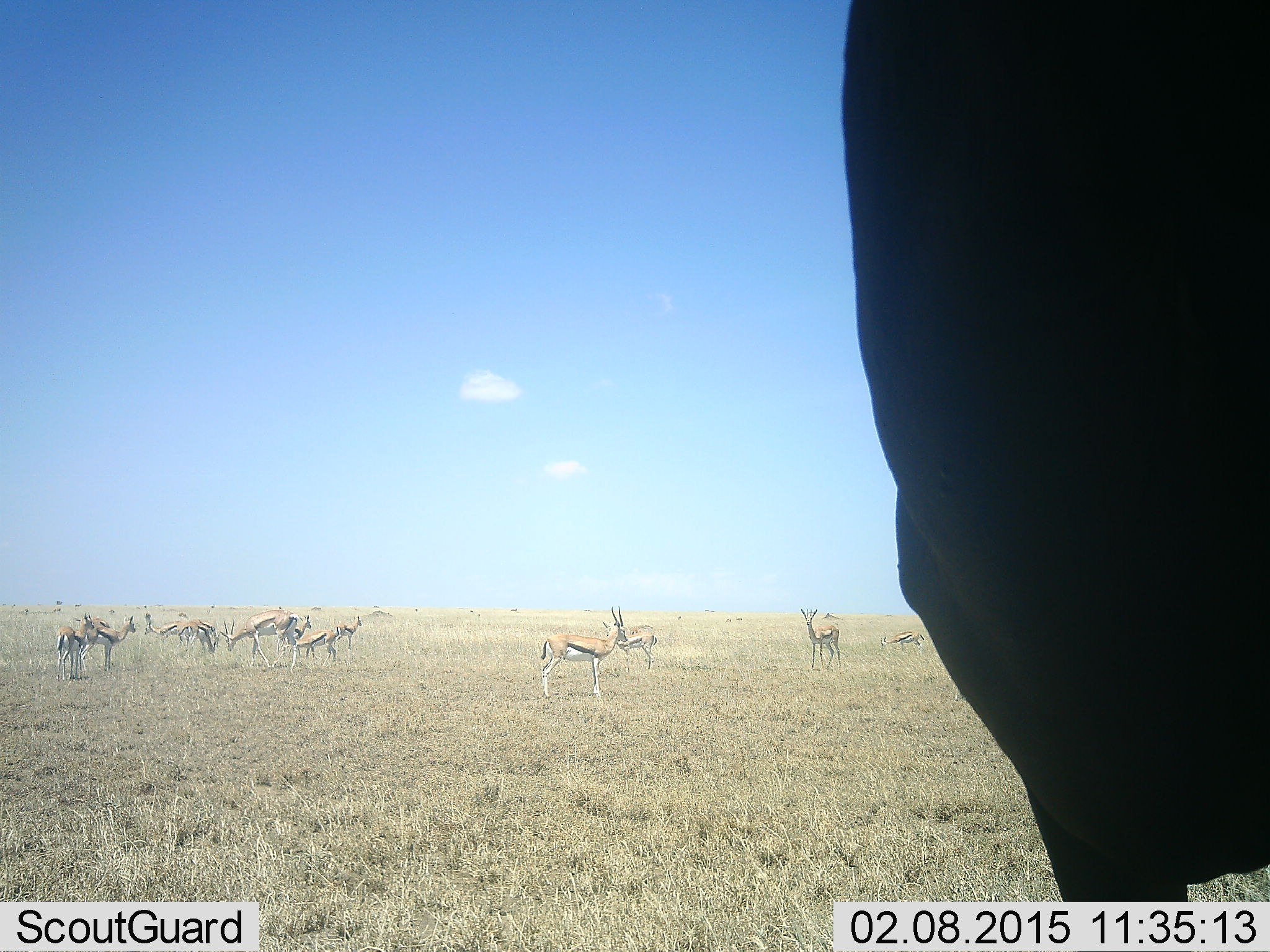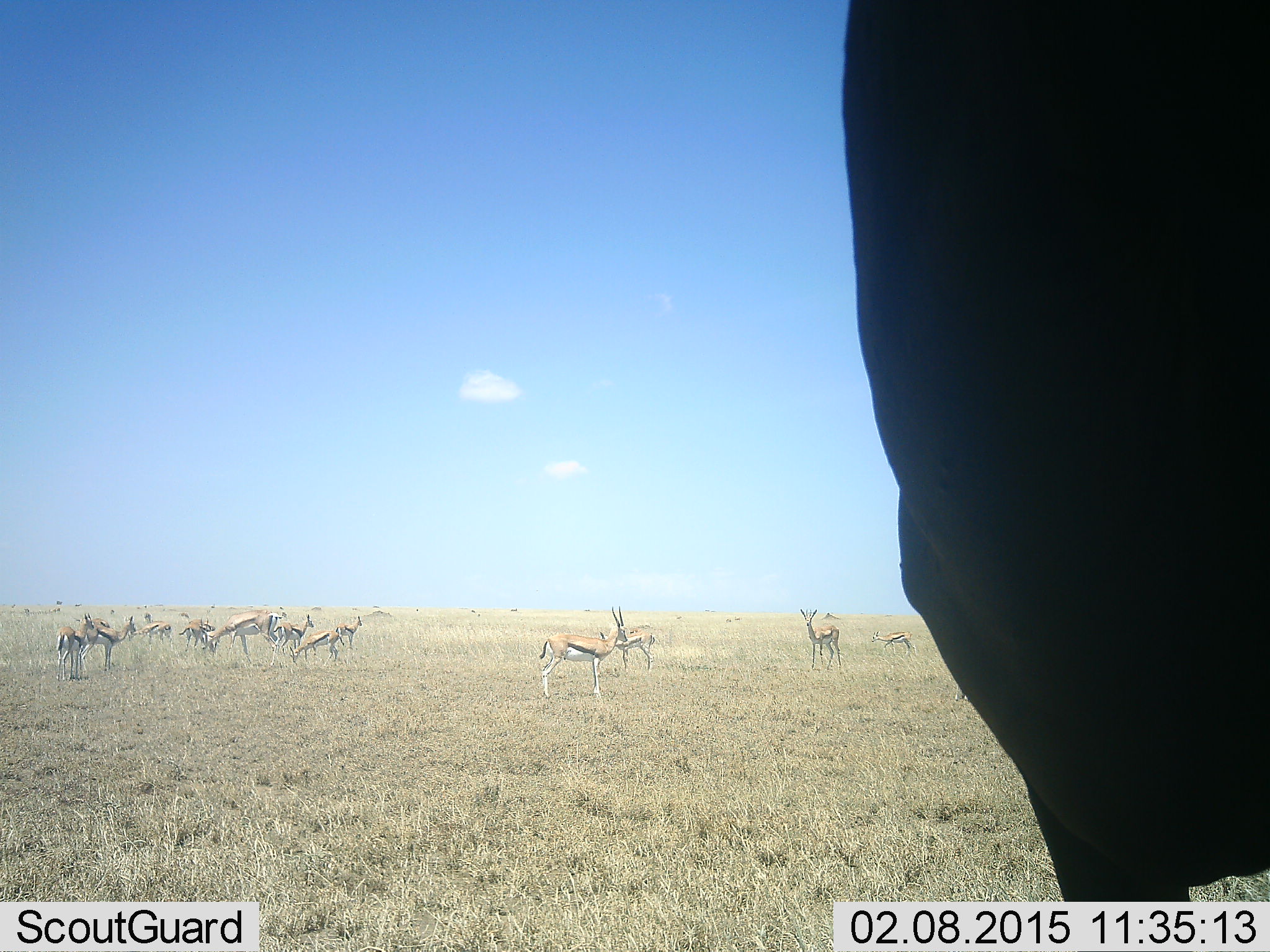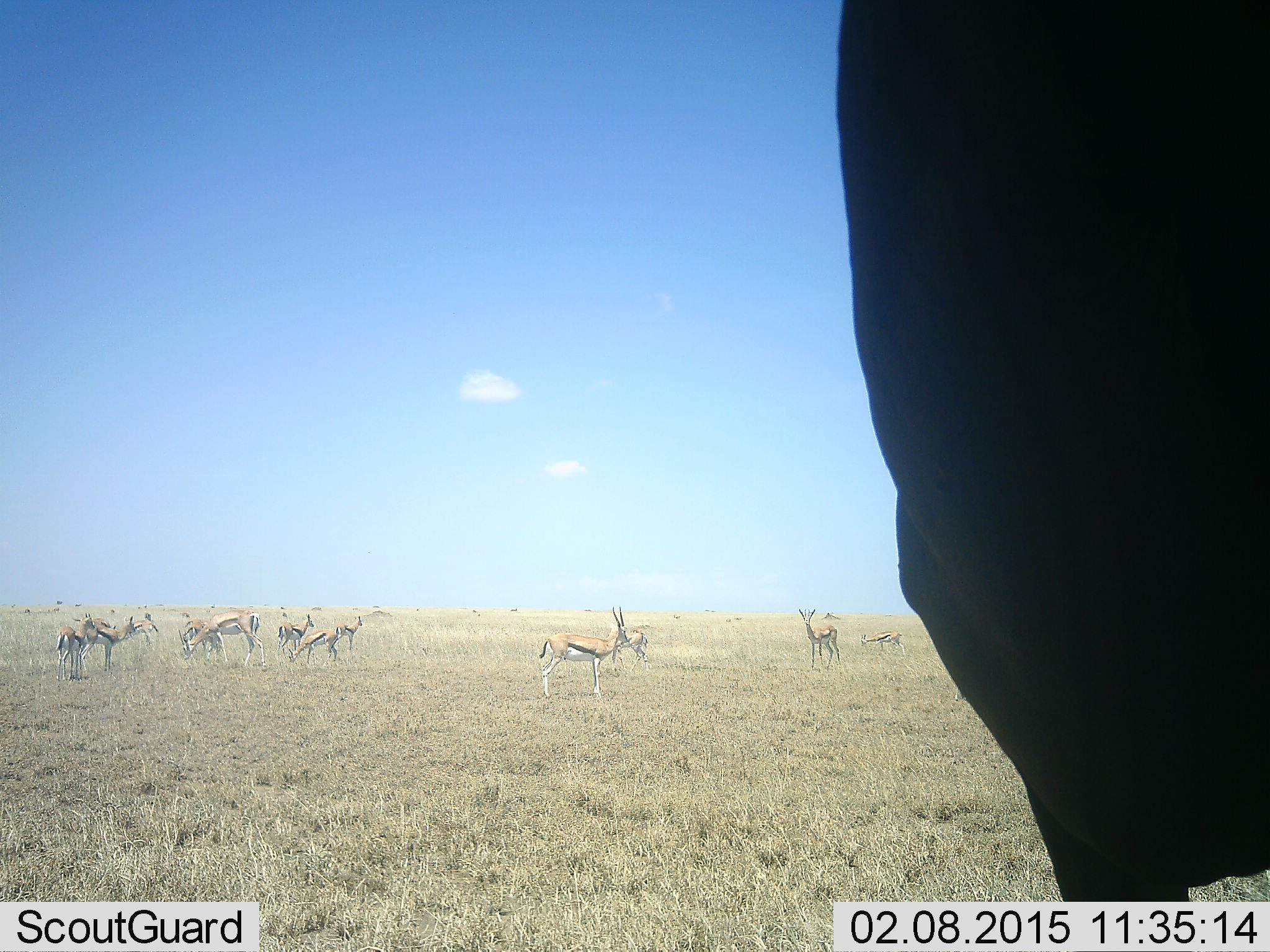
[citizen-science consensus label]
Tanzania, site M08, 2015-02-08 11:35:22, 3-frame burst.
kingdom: Animalia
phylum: Chordata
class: Mammalia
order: Artiodactyla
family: Bovidae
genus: Eudorcas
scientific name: Eudorcas thomsonii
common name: thomson's gazelle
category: gazellethomsons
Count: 11-50.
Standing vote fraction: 92%.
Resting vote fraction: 8%.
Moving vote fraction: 38%.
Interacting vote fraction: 8%.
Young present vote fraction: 0%.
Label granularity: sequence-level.